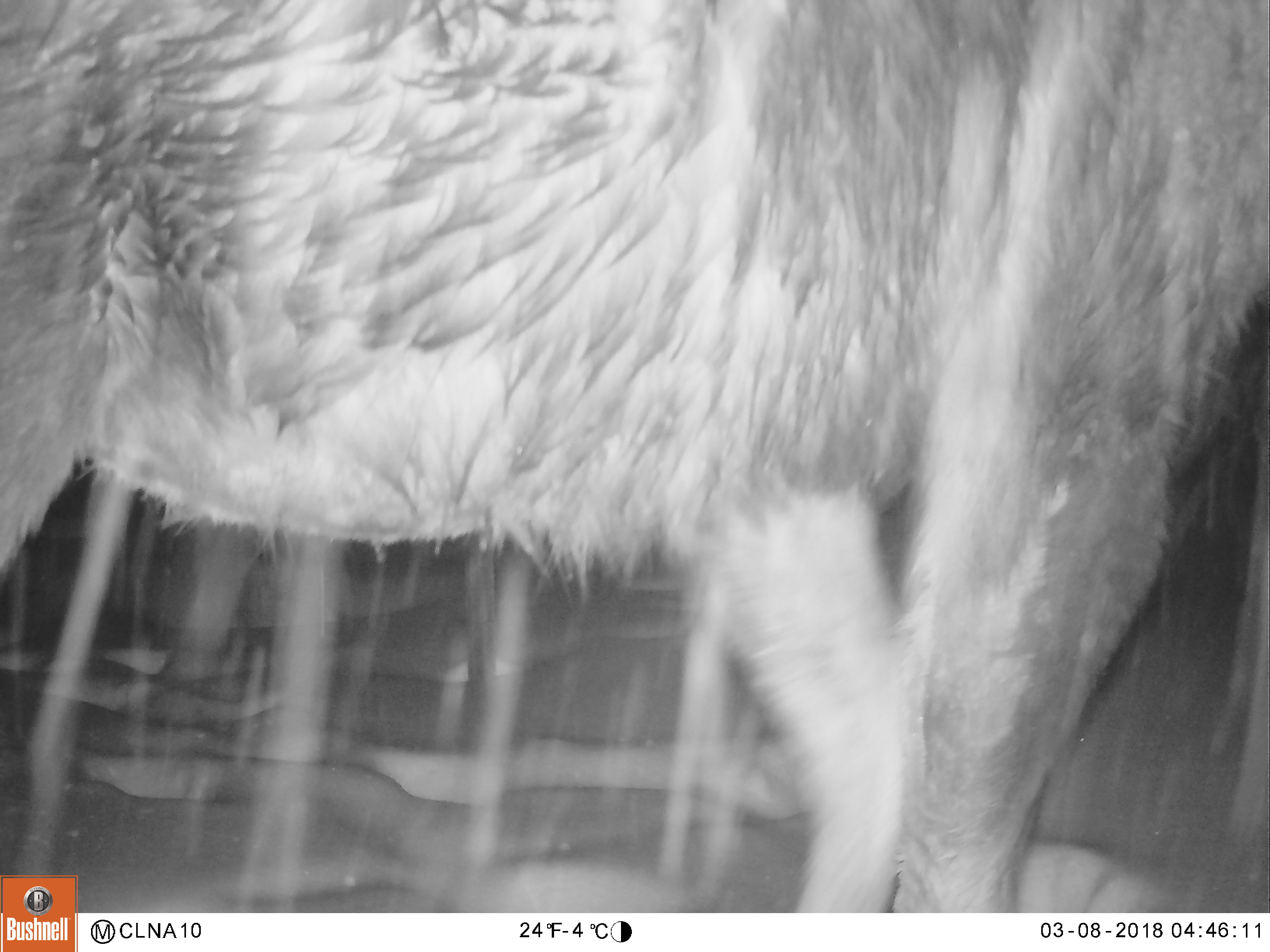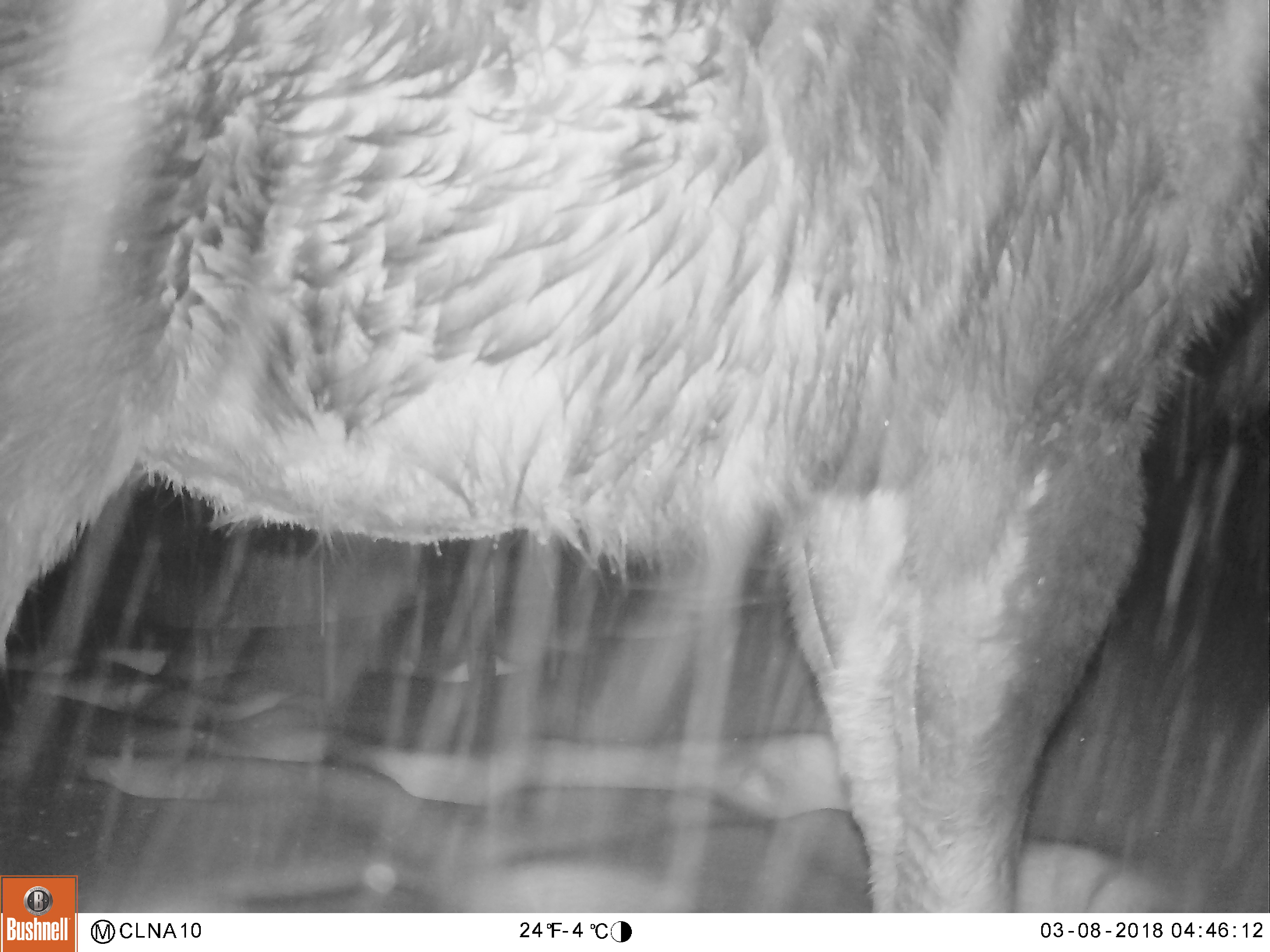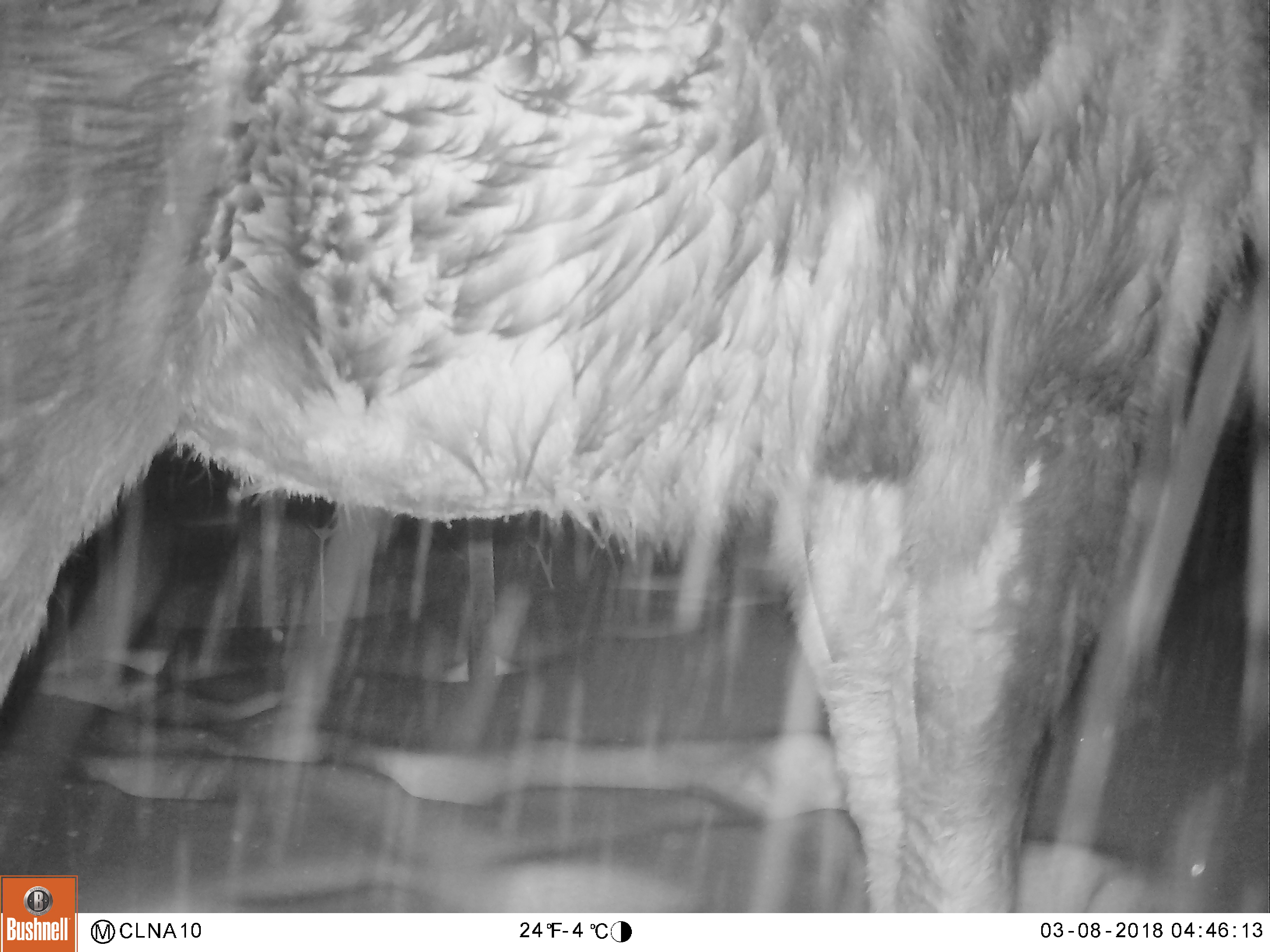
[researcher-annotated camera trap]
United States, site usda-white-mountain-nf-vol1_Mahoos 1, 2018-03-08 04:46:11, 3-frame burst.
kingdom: Animalia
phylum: Chordata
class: Mammalia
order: Artiodactyla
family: Cervidae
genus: Alces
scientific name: Alces alces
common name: moose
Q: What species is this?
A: Moose (Alces alces).